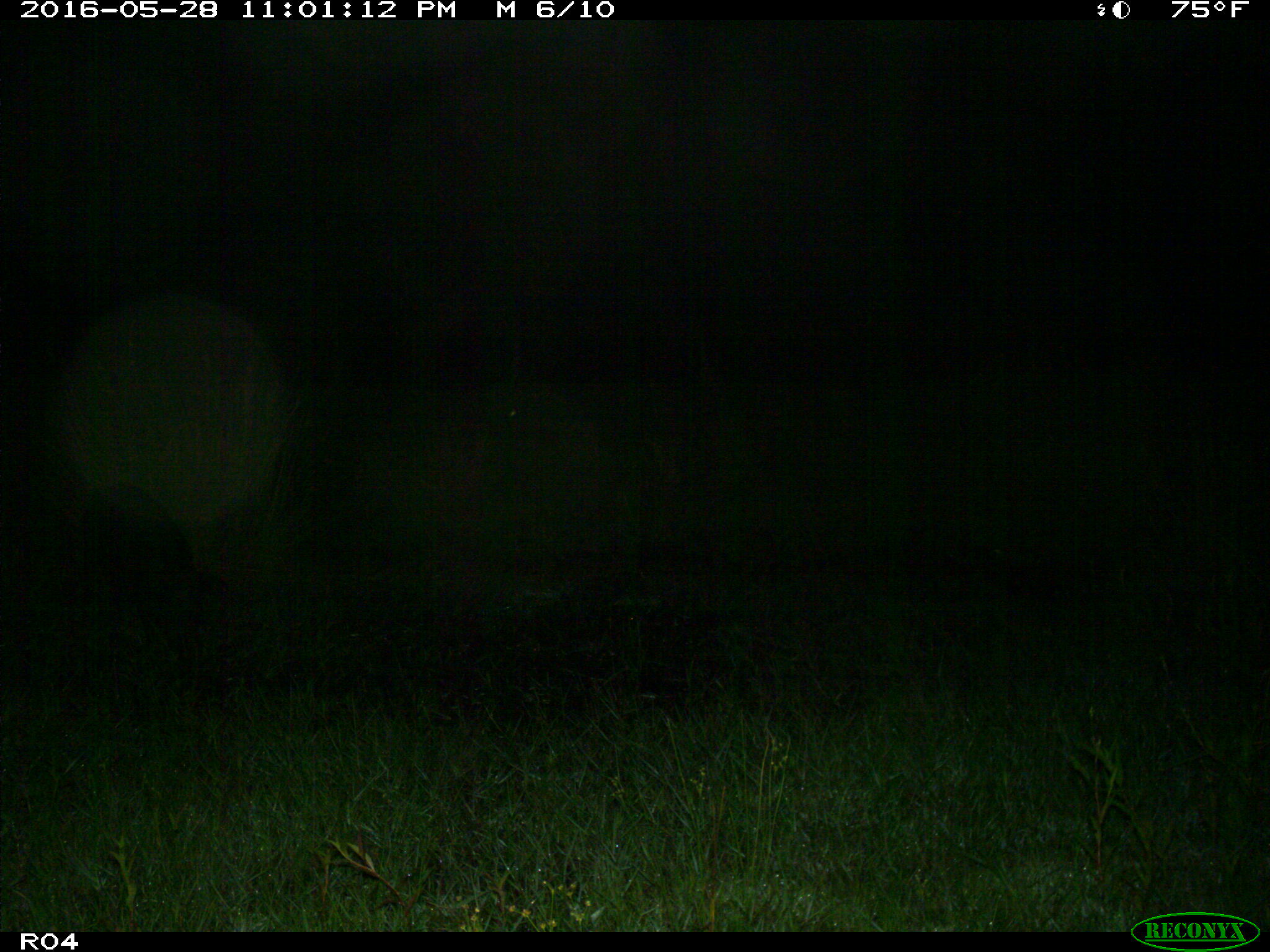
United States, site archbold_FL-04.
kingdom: Animalia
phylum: Chordata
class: Mammalia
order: Artiodactyla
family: Suidae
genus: Sus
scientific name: Sus scrofa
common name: wild boar